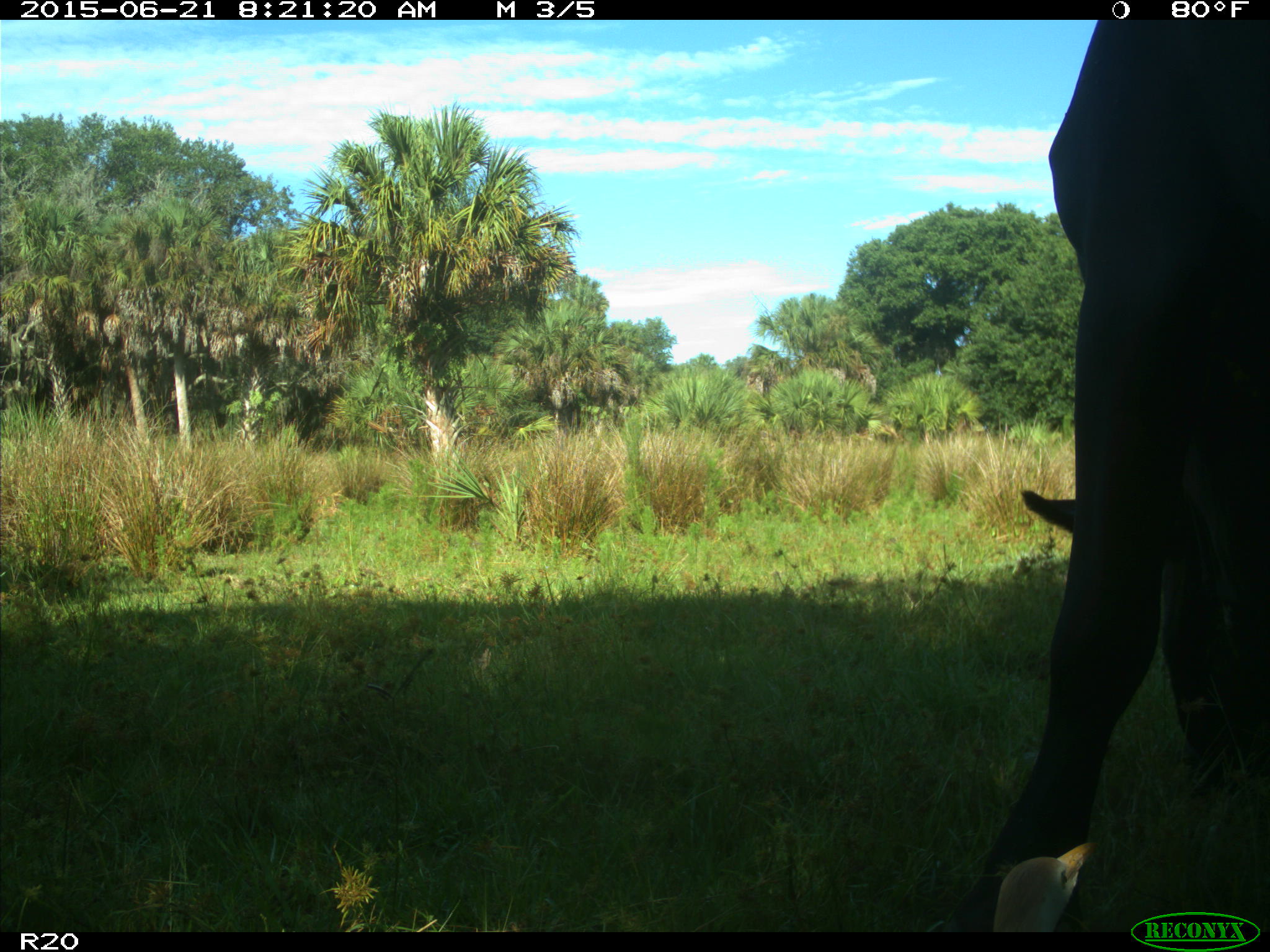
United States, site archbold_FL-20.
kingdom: Animalia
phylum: Chordata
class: Mammalia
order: Artiodactyla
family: Bovidae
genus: Bos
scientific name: Bos taurus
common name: domestic cow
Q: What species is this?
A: Bos taurus (domestic cow).